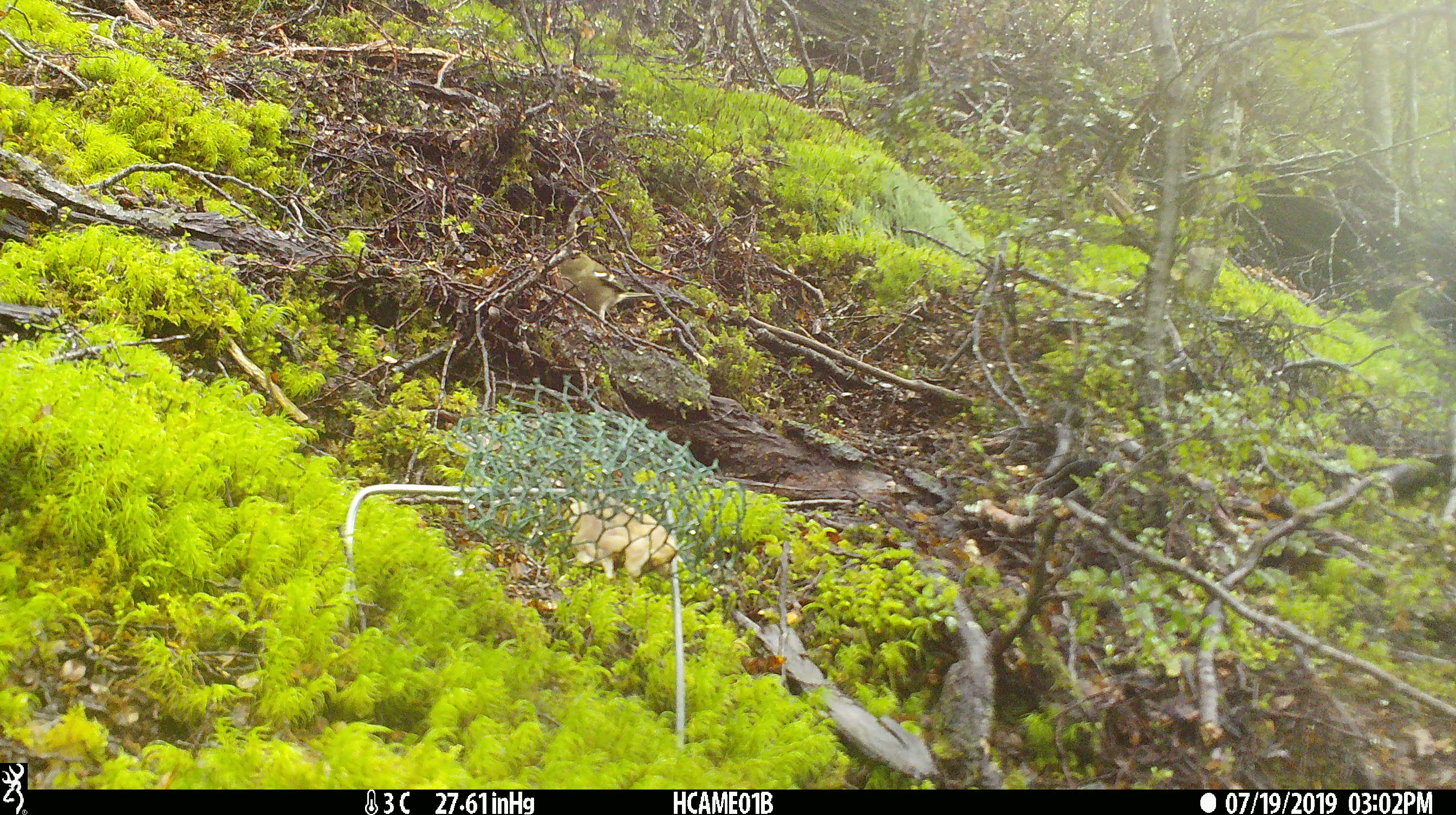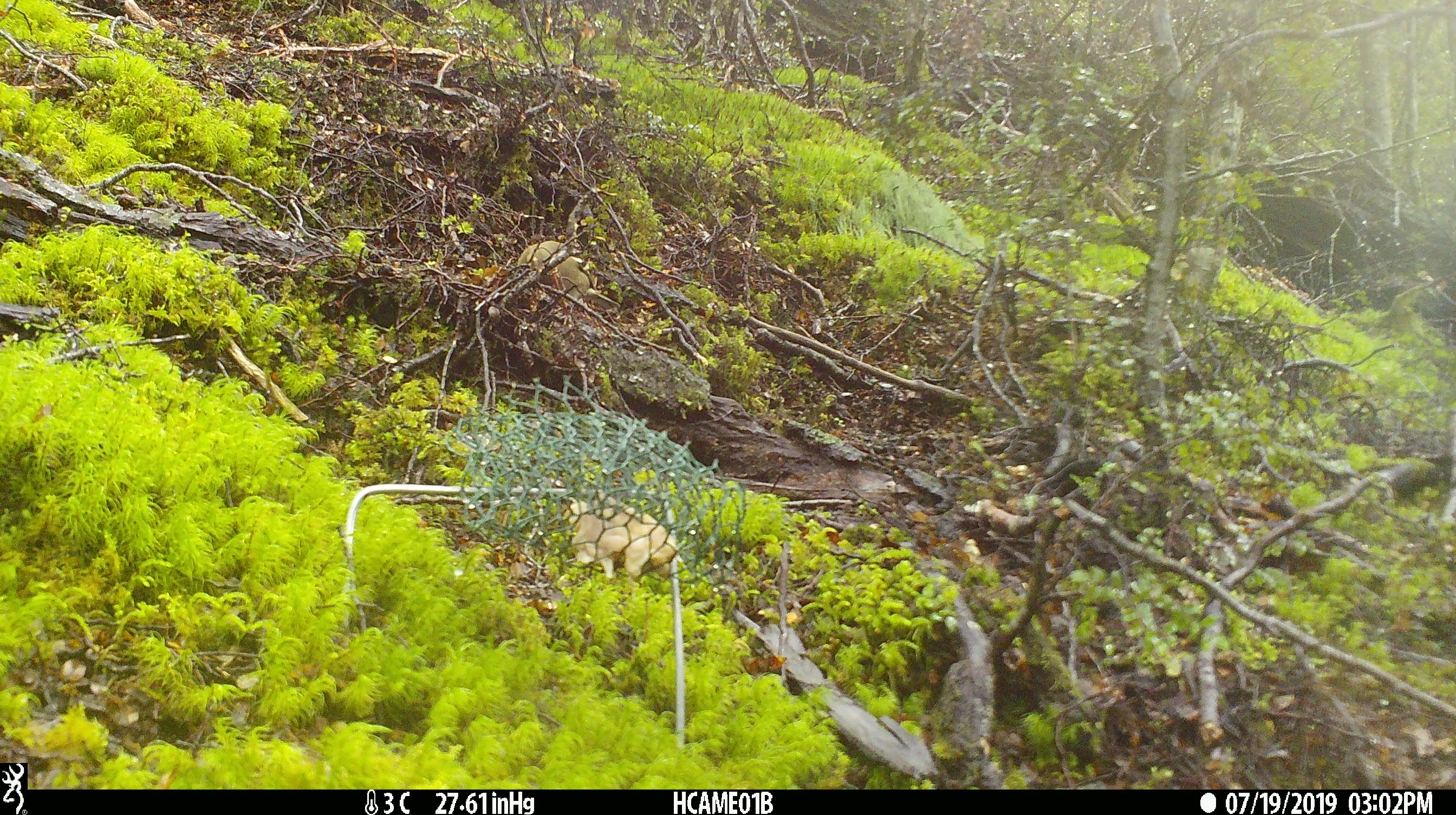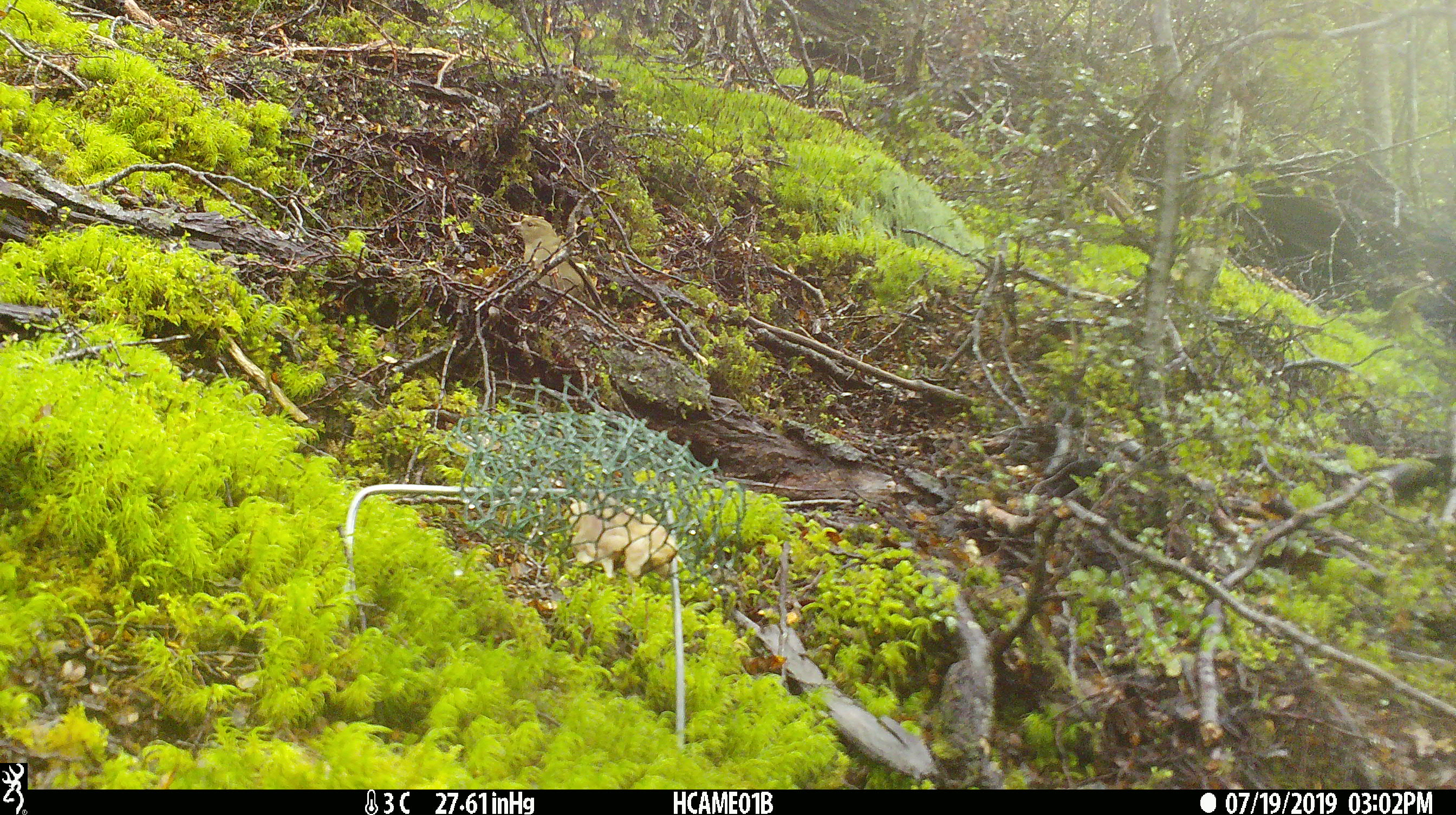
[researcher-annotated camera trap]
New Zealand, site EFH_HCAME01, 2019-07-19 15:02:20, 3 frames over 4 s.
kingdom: Animalia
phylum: Chordata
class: Aves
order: Passeriformes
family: Fringillidae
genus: Fringilla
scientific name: Fringilla coelebs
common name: common chaffinch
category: chaffinch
Chaffinch (common chaffinch) (Fringilla coelebs).